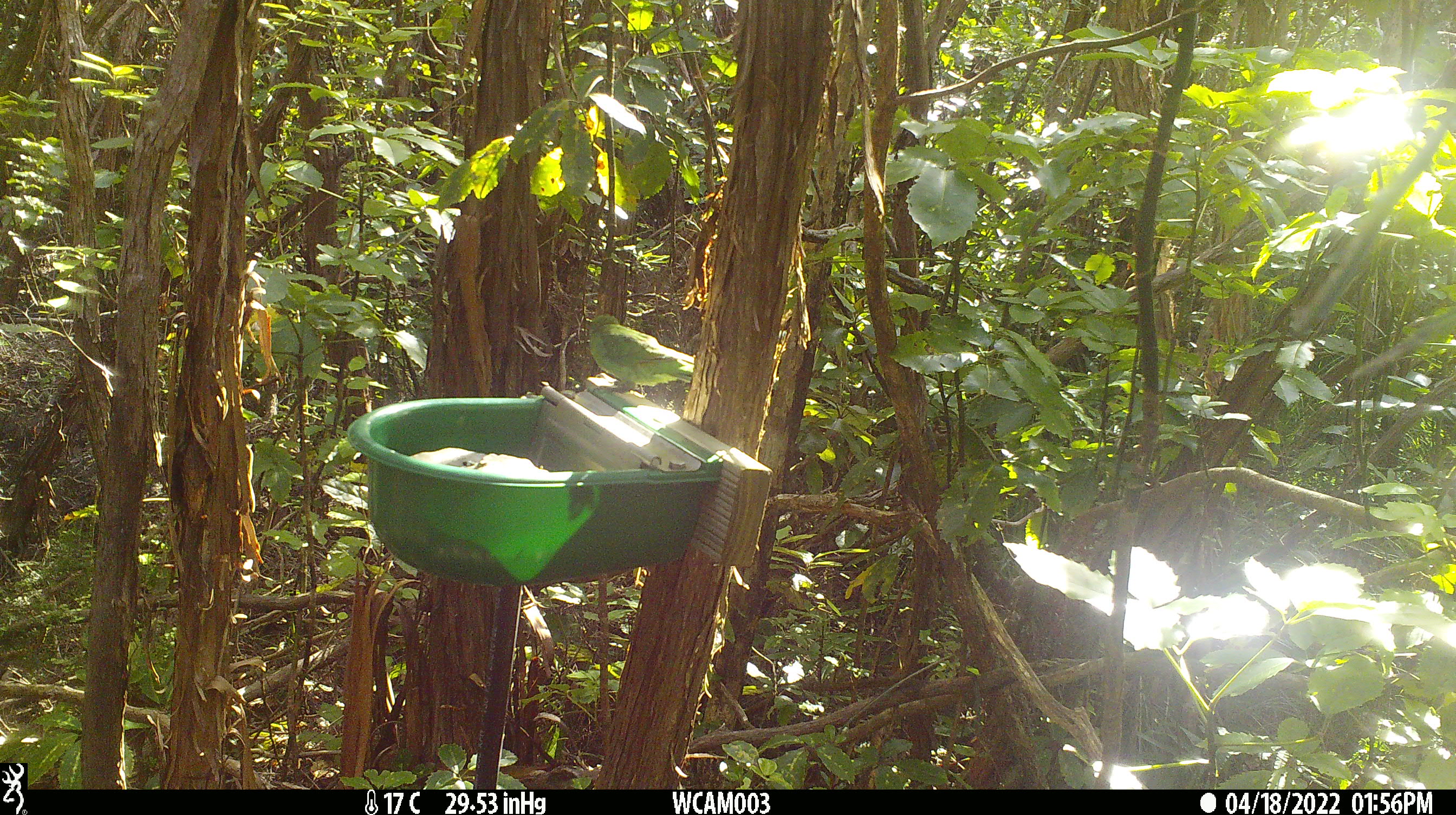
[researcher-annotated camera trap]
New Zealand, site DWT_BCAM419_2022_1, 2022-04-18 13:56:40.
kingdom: Animalia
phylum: Chordata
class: Aves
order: Psittaciformes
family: Psittaculidae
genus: Cyanoramphus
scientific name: Cyanoramphus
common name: parakeet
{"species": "parakeet (Cyanoramphus)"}